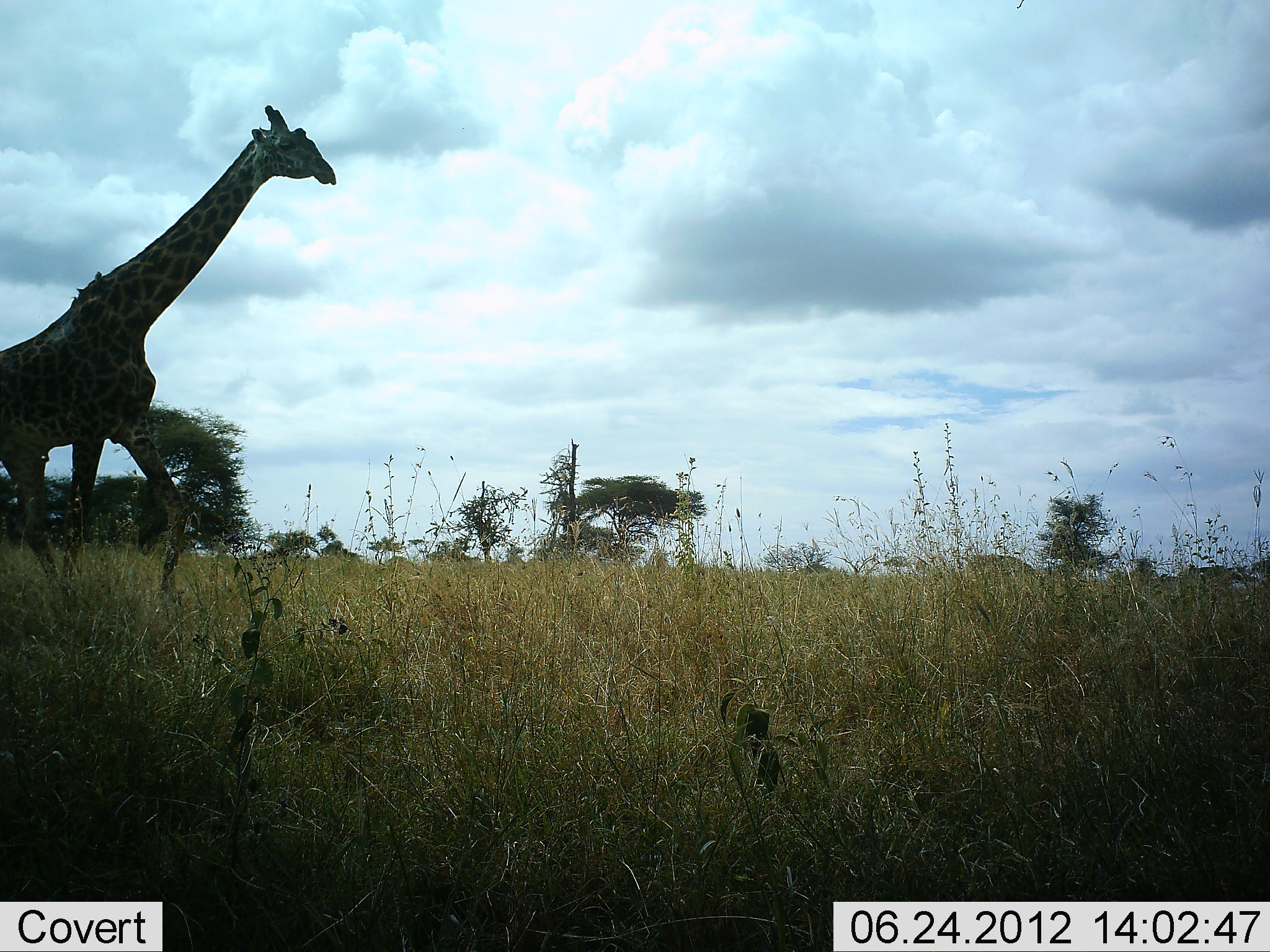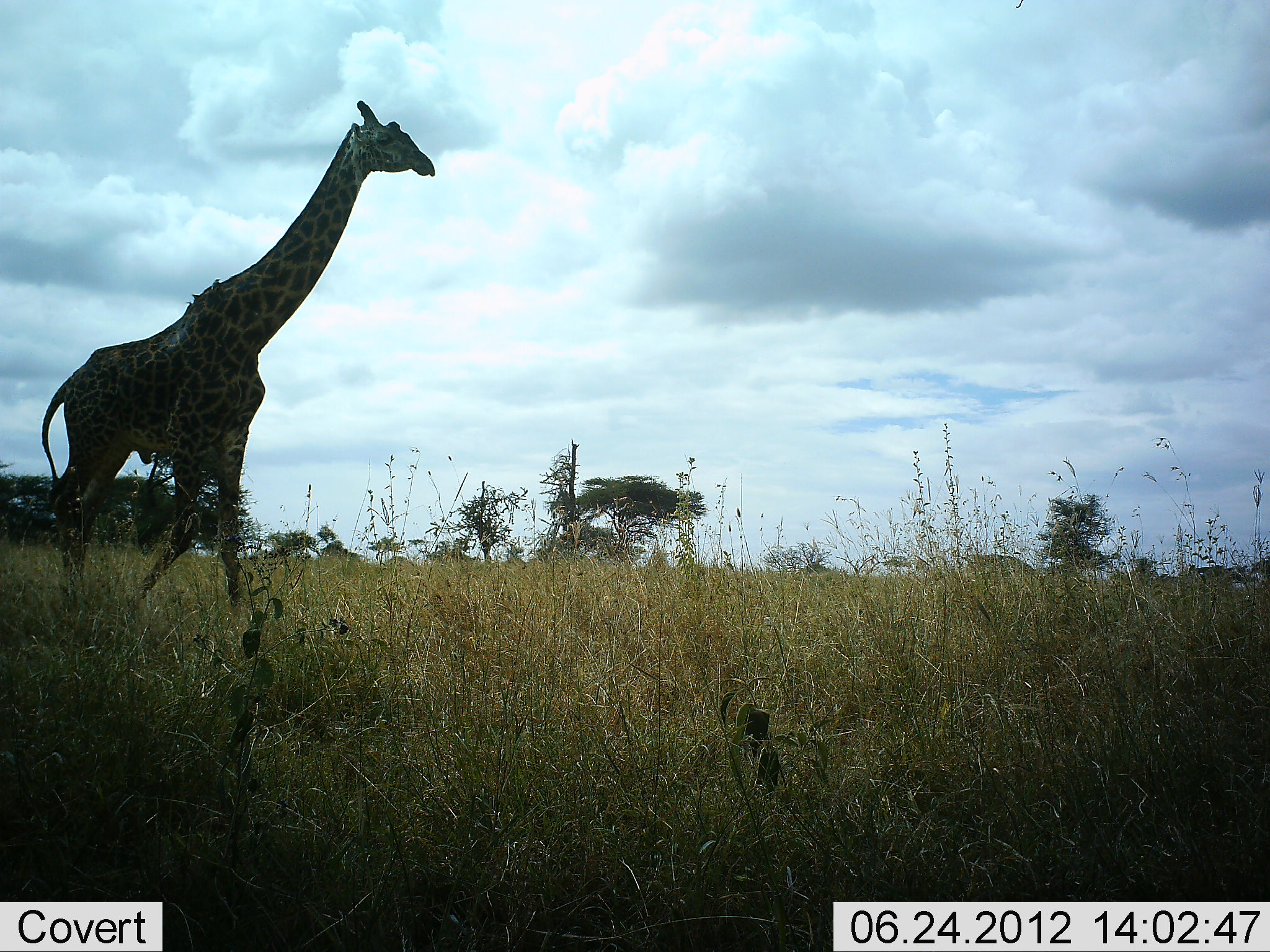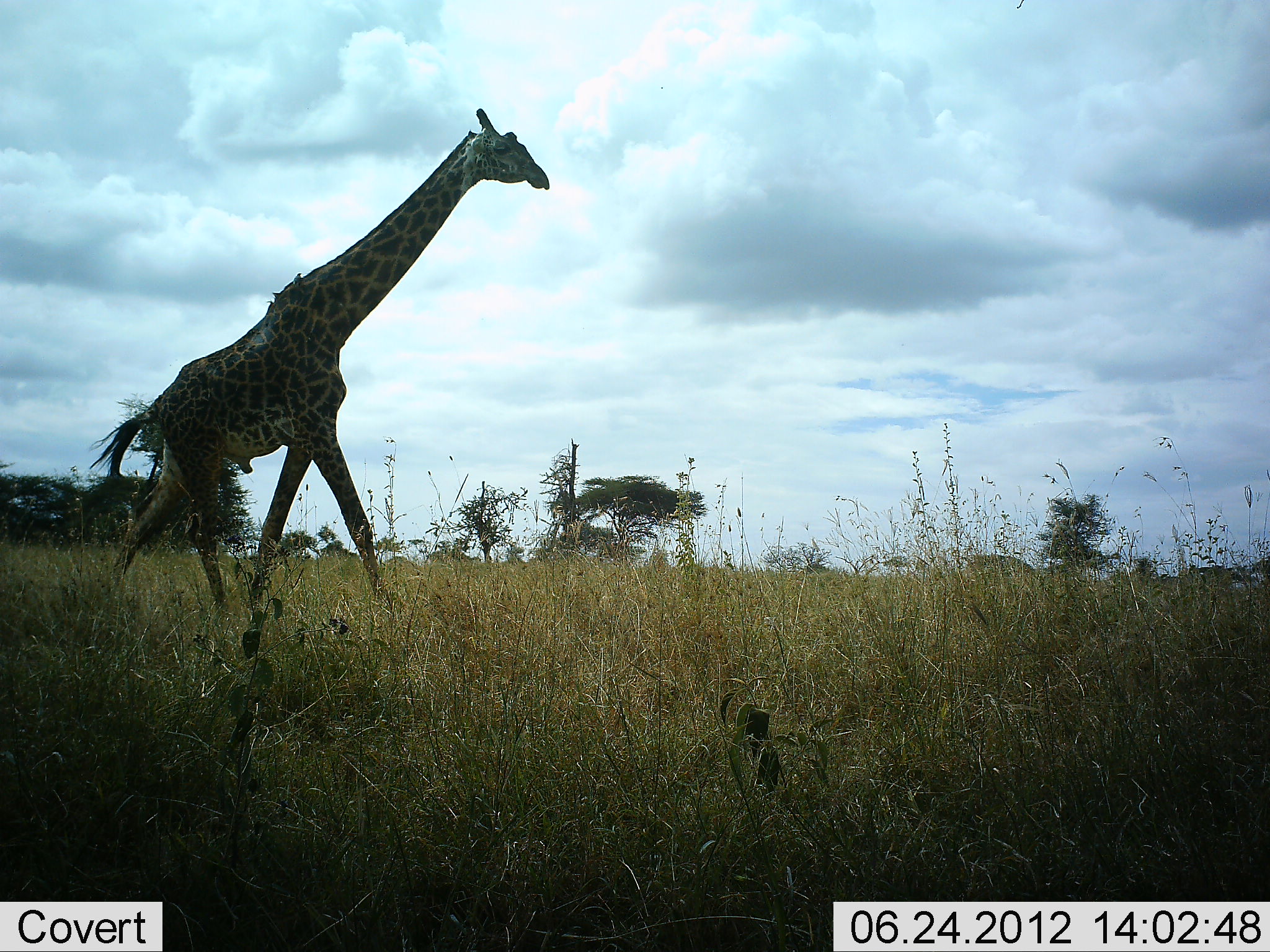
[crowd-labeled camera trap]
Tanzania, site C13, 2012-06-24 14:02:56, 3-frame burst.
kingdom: Animalia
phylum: Chordata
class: Mammalia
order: Artiodactyla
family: Giraffidae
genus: Giraffa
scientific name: Giraffa camelopardalis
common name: giraffe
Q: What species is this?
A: Giraffe (Giraffa camelopardalis).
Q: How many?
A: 1.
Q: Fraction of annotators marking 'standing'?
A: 0%.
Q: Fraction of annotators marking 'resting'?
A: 0%.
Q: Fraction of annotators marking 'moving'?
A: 100%.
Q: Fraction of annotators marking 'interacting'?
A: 0%.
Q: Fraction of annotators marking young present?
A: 0%.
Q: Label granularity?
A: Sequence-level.